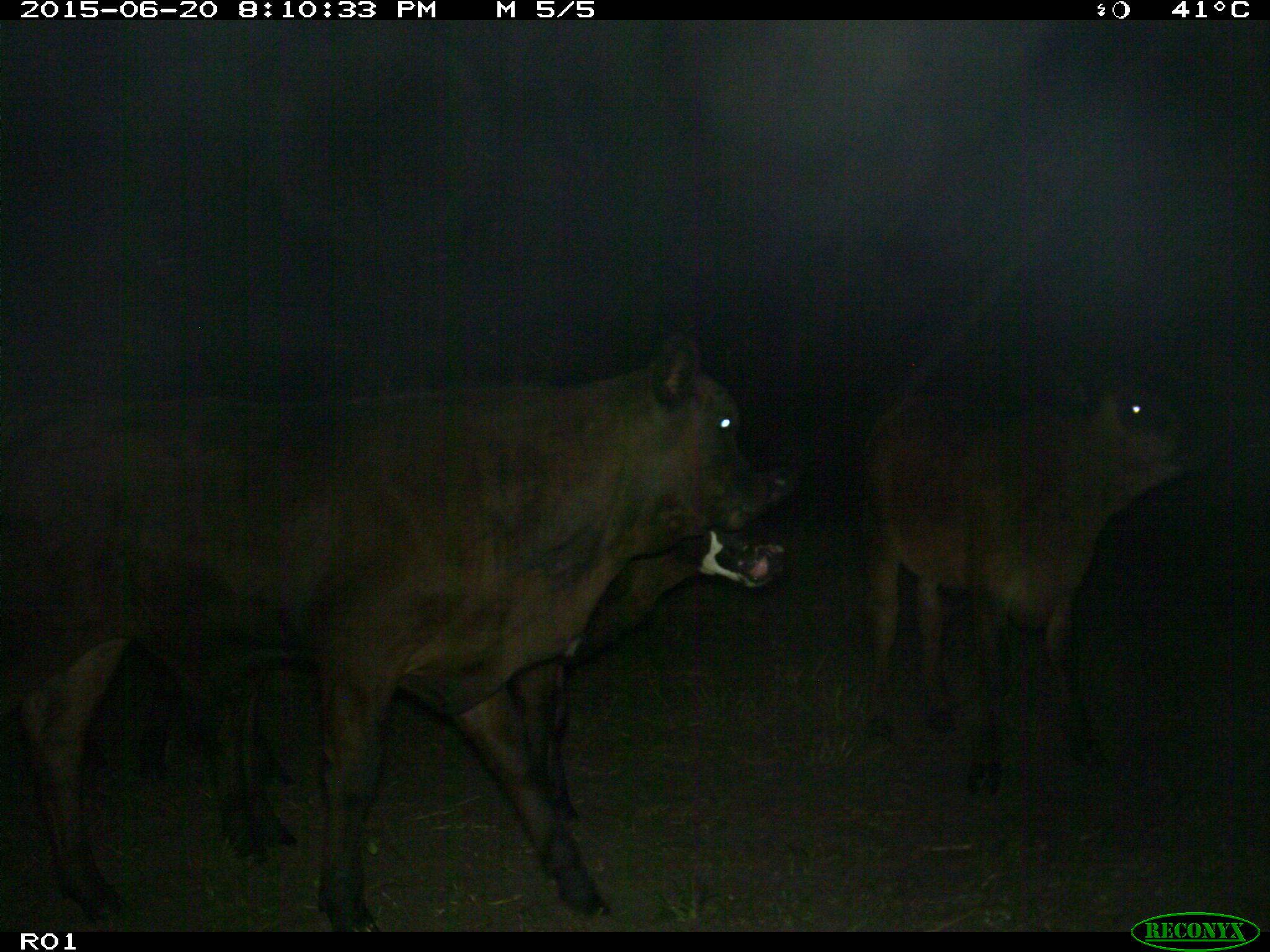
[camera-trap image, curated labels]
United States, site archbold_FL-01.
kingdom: Animalia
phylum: Chordata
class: Mammalia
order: Artiodactyla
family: Bovidae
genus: Bos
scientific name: Bos taurus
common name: domestic cow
Bos taurus (domestic cow).